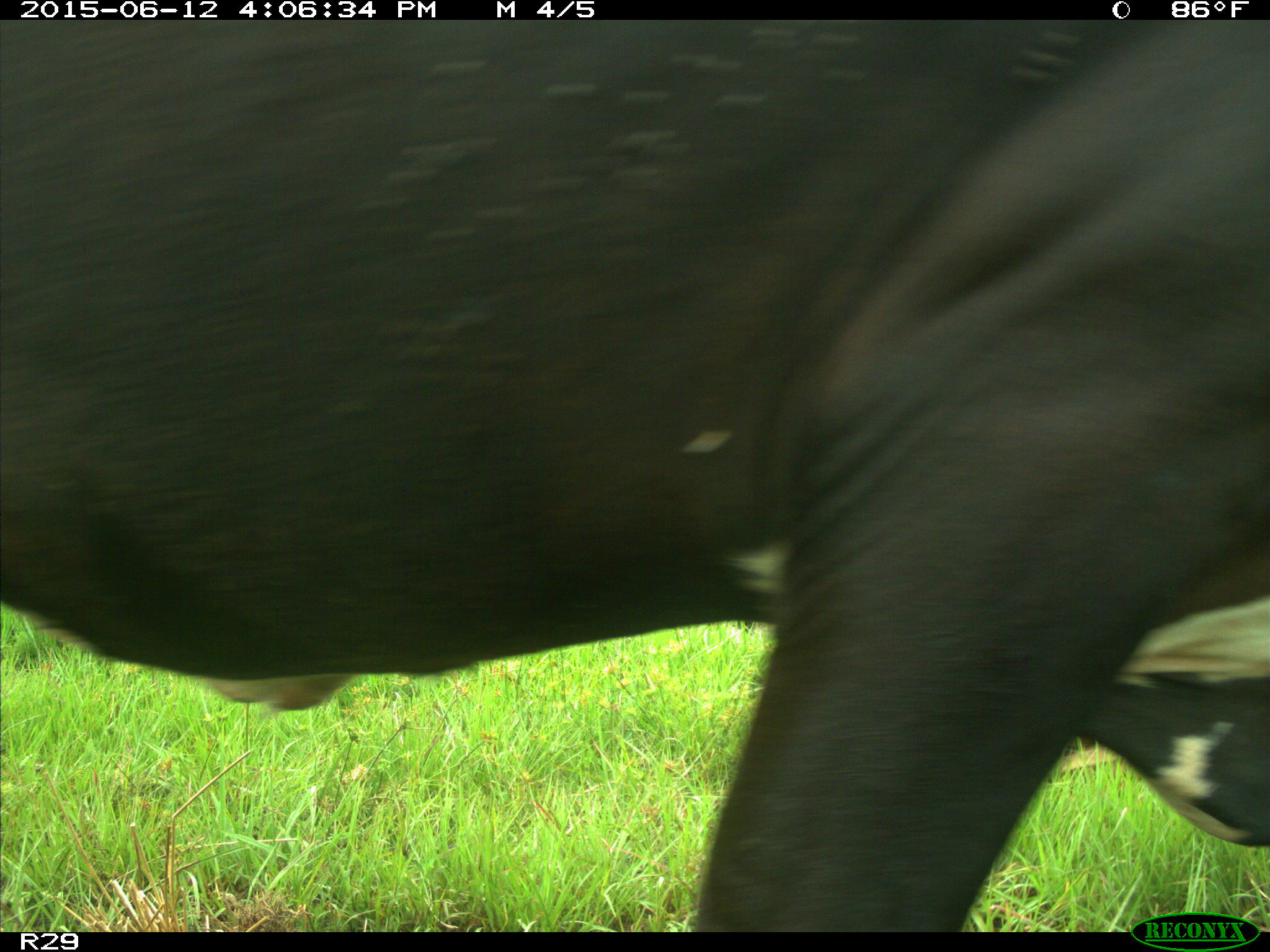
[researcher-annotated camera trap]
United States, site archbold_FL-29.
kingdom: Animalia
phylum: Chordata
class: Mammalia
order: Artiodactyla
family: Bovidae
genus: Bos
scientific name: Bos taurus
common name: domestic cow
Bos taurus (domestic cow).